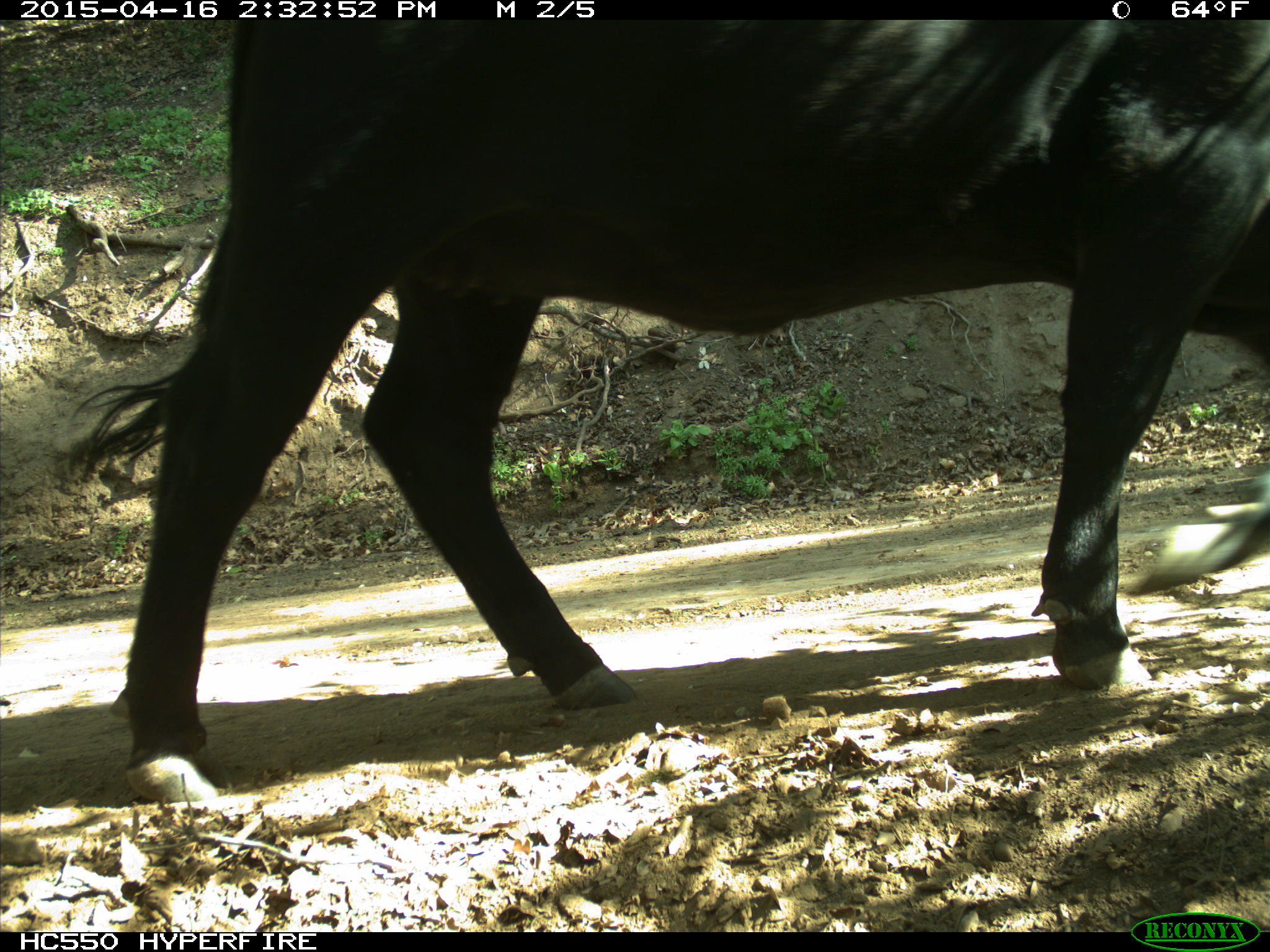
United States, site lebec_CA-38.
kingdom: Animalia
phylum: Chordata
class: Mammalia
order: Artiodactyla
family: Bovidae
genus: Bos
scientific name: Bos taurus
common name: domestic cow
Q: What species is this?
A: Bos taurus (domestic cow).